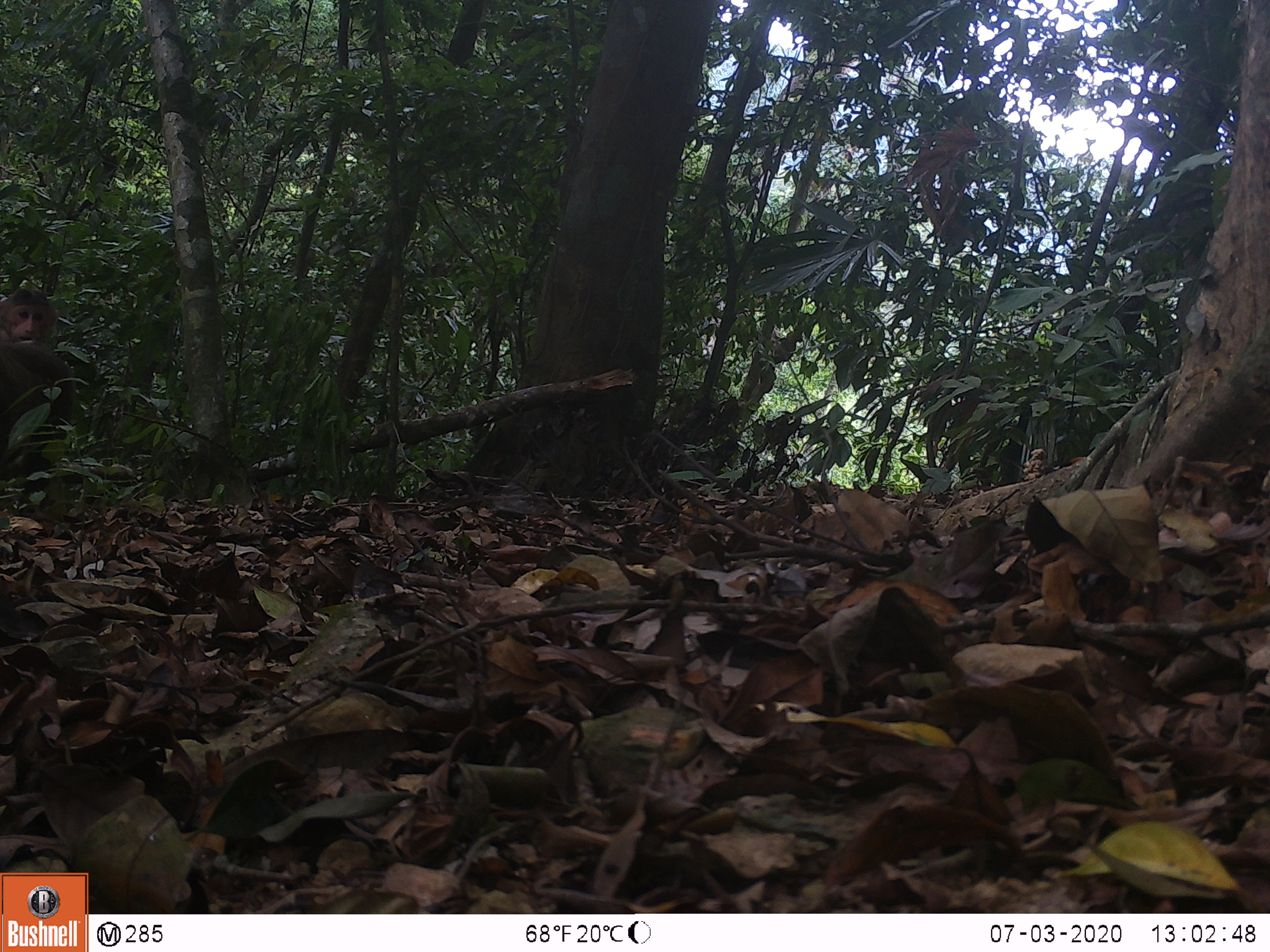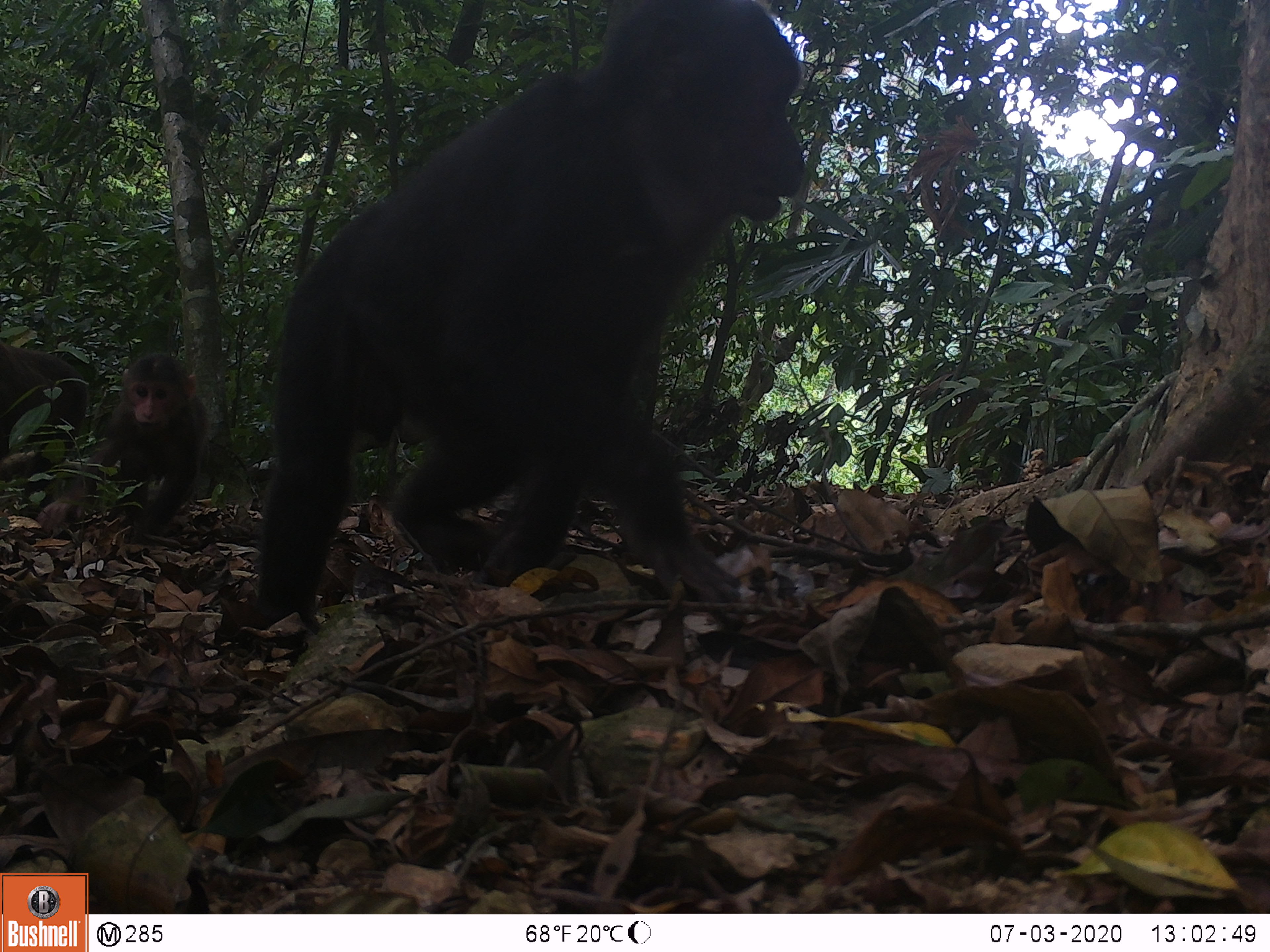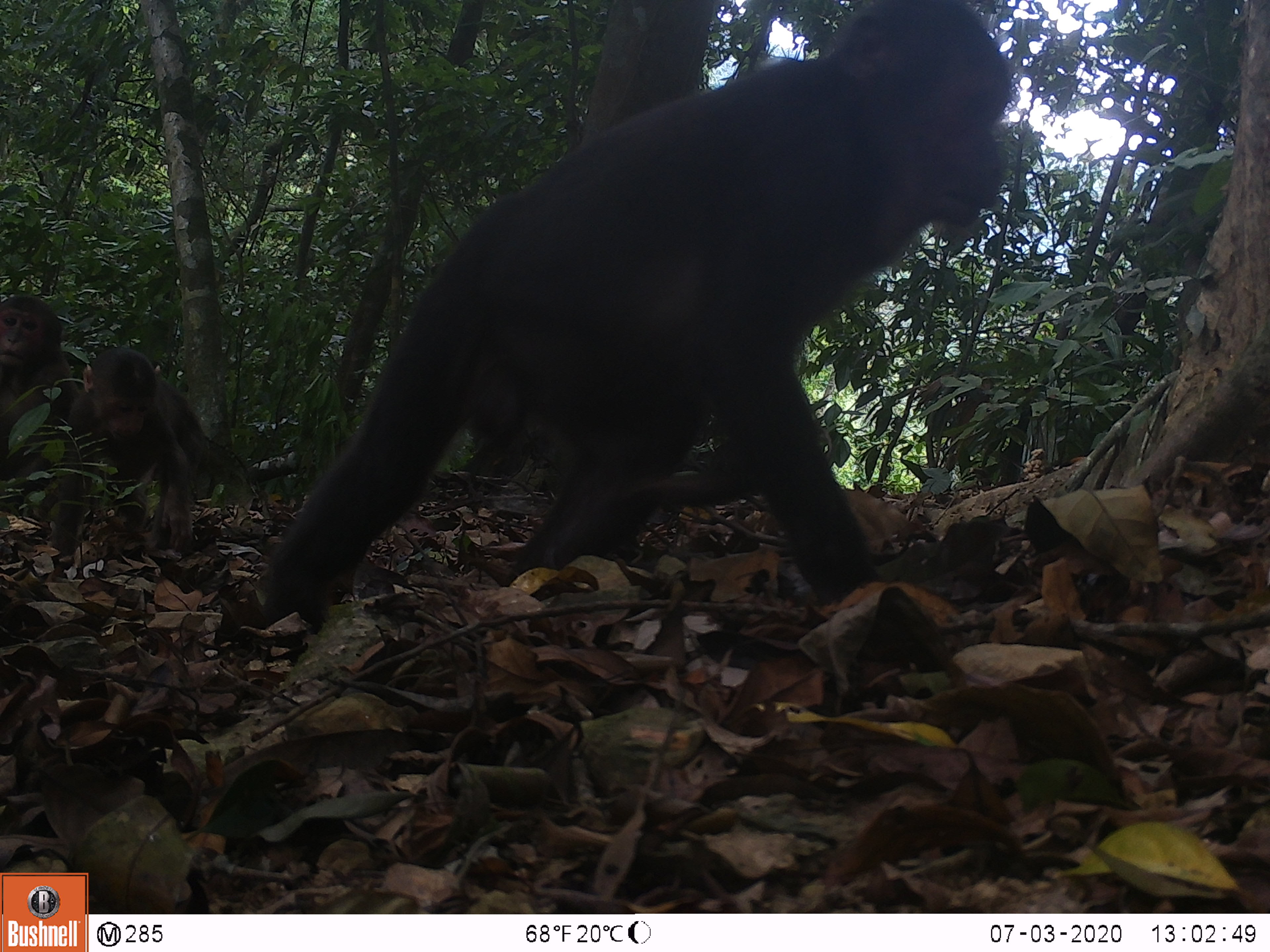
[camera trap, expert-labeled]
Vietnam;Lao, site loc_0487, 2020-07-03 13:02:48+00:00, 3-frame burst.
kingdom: Animalia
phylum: Chordata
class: Mammalia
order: Primates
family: Cercopithecidae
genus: Macaca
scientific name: Macaca arctoides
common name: stump-tailed macaque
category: stump tailed macaque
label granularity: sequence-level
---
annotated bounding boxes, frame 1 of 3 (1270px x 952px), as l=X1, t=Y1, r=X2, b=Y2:
stump tailed macaque: l=0, t=285, r=77, b=462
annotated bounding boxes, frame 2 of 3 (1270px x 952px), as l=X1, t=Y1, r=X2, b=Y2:
stump tailed macaque: l=249, t=2, r=811, b=652; l=31, t=353, r=210, b=546; l=0, t=336, r=91, b=458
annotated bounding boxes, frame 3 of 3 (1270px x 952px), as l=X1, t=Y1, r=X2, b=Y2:
stump tailed macaque: l=210, t=0, r=1014, b=666; l=38, t=341, r=237, b=581; l=0, t=290, r=86, b=488